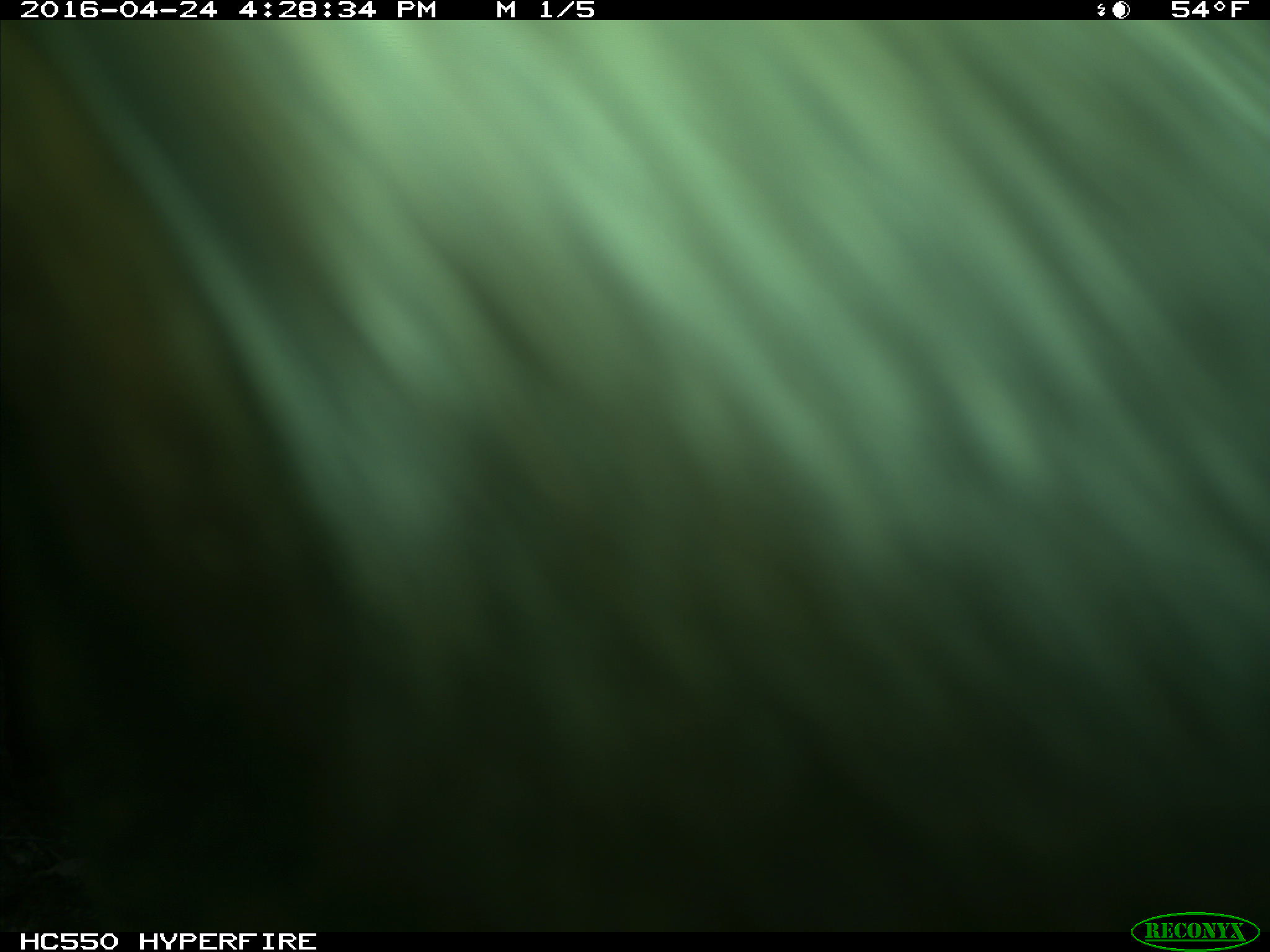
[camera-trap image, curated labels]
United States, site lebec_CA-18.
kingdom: Animalia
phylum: Chordata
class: Mammalia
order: Artiodactyla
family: Bovidae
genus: Bos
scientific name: Bos taurus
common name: domestic cow